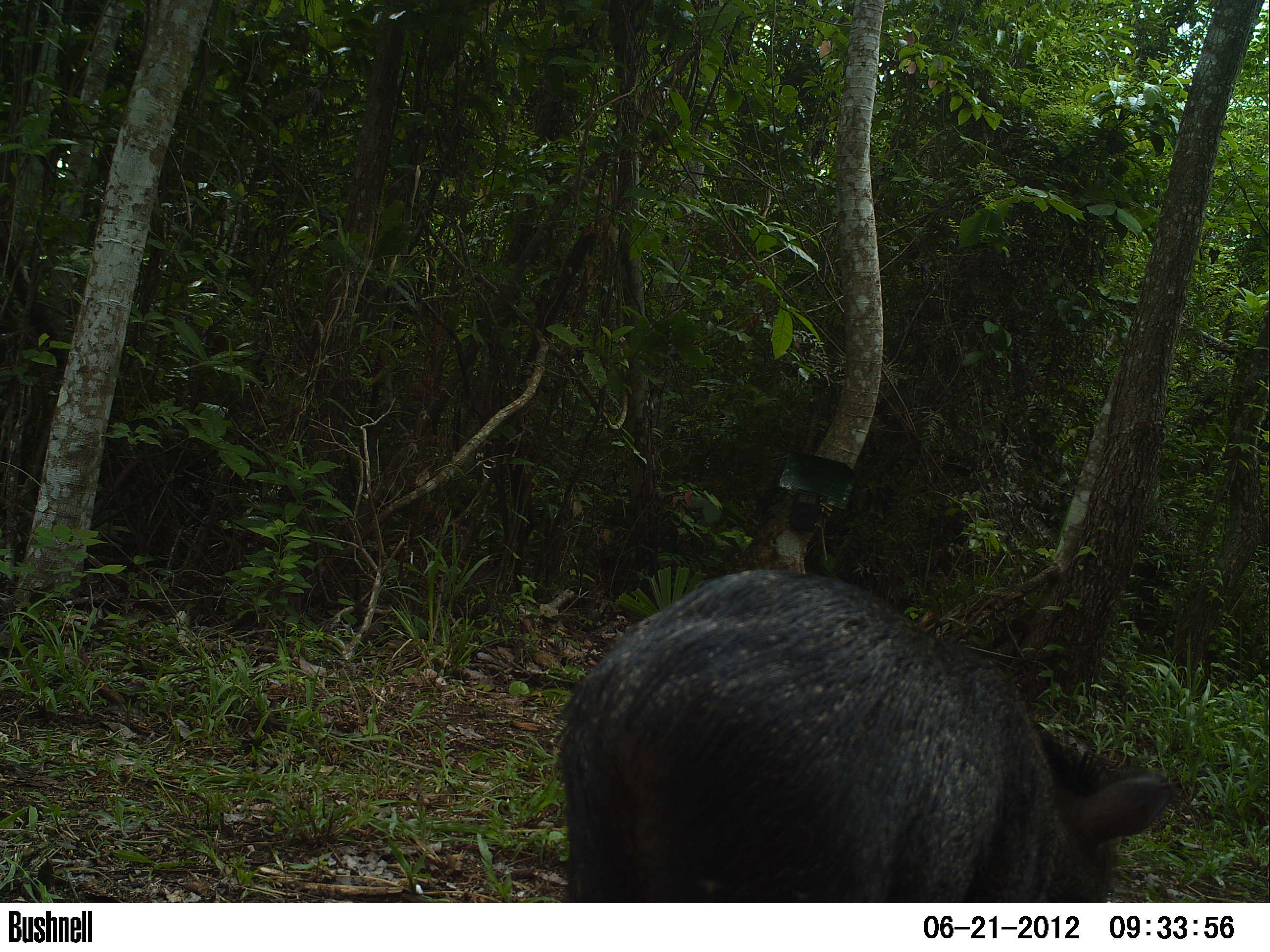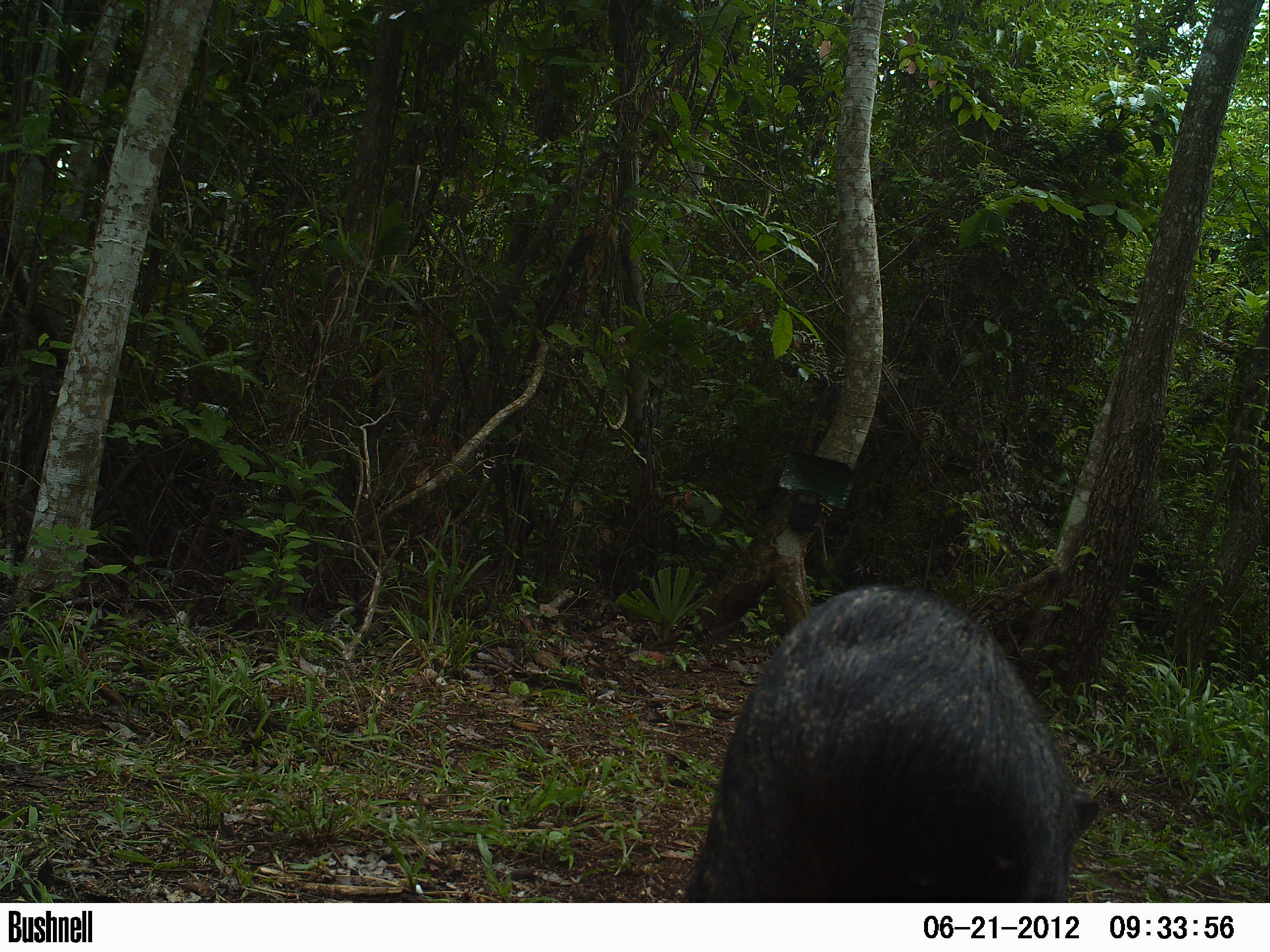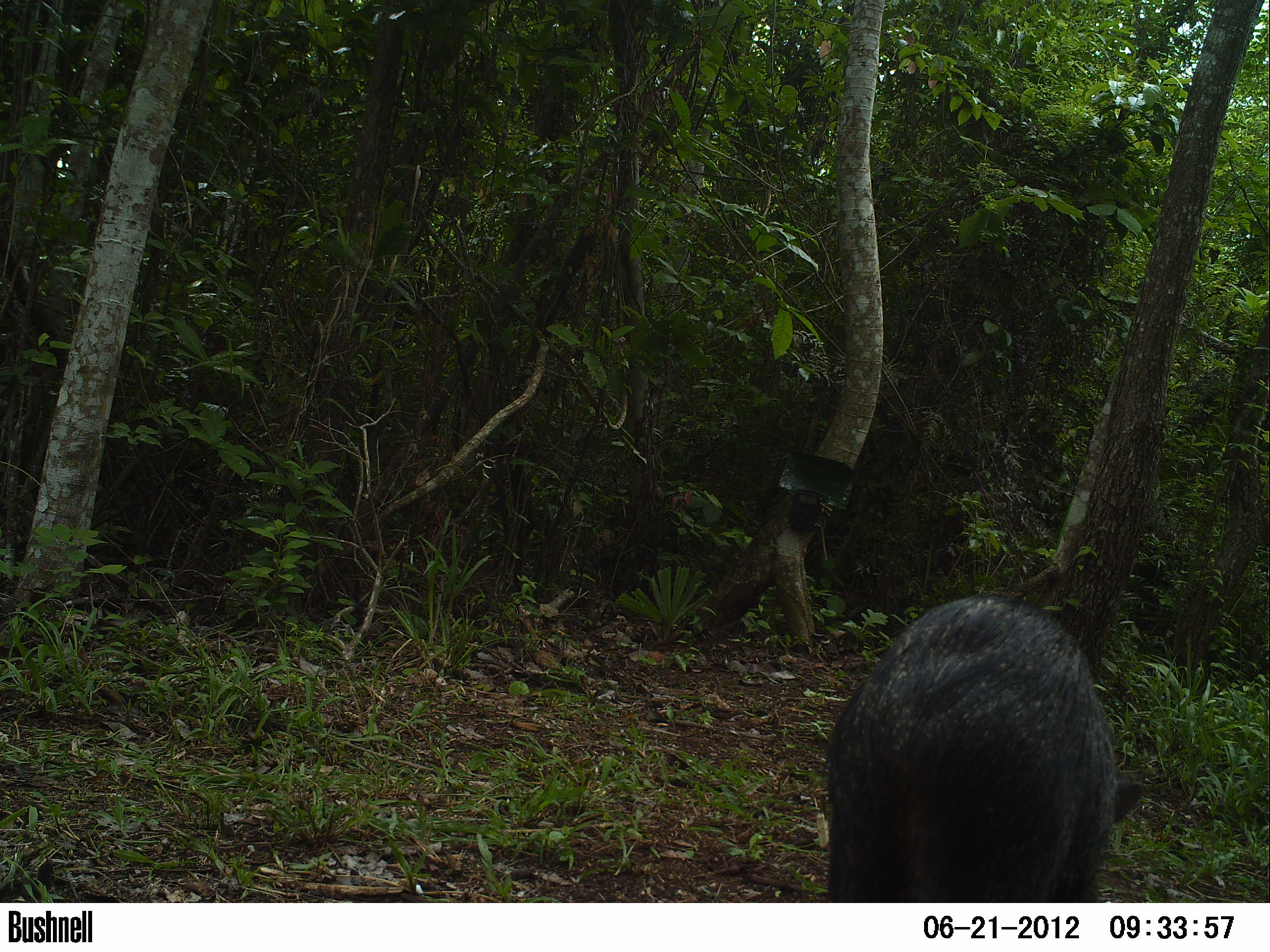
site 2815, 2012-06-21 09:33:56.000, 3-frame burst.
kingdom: Animalia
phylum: Chordata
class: Mammalia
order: Artiodactyla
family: Tayassuidae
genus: Pecari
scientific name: Pecari tajacu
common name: collared peccary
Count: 2.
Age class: adult.